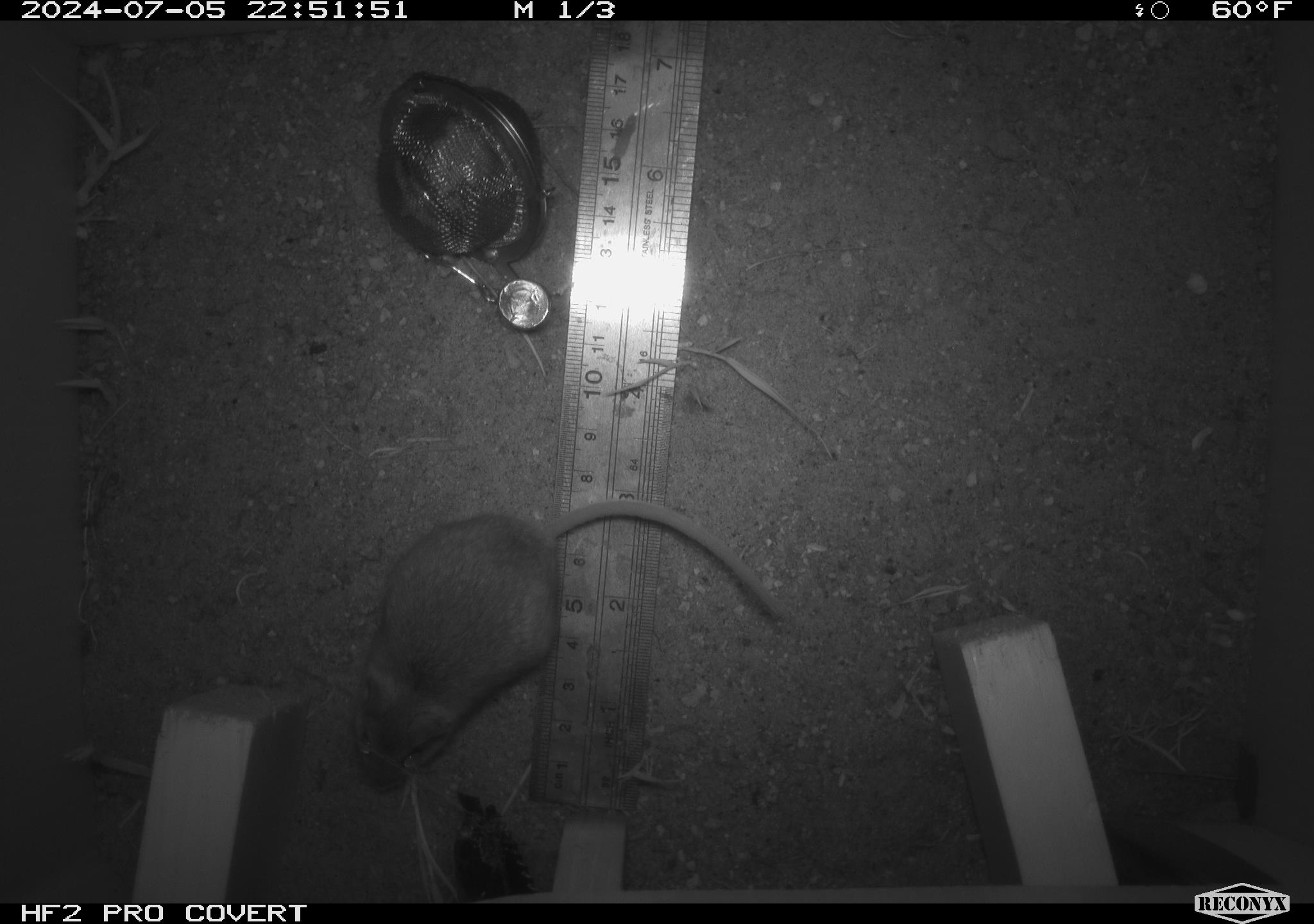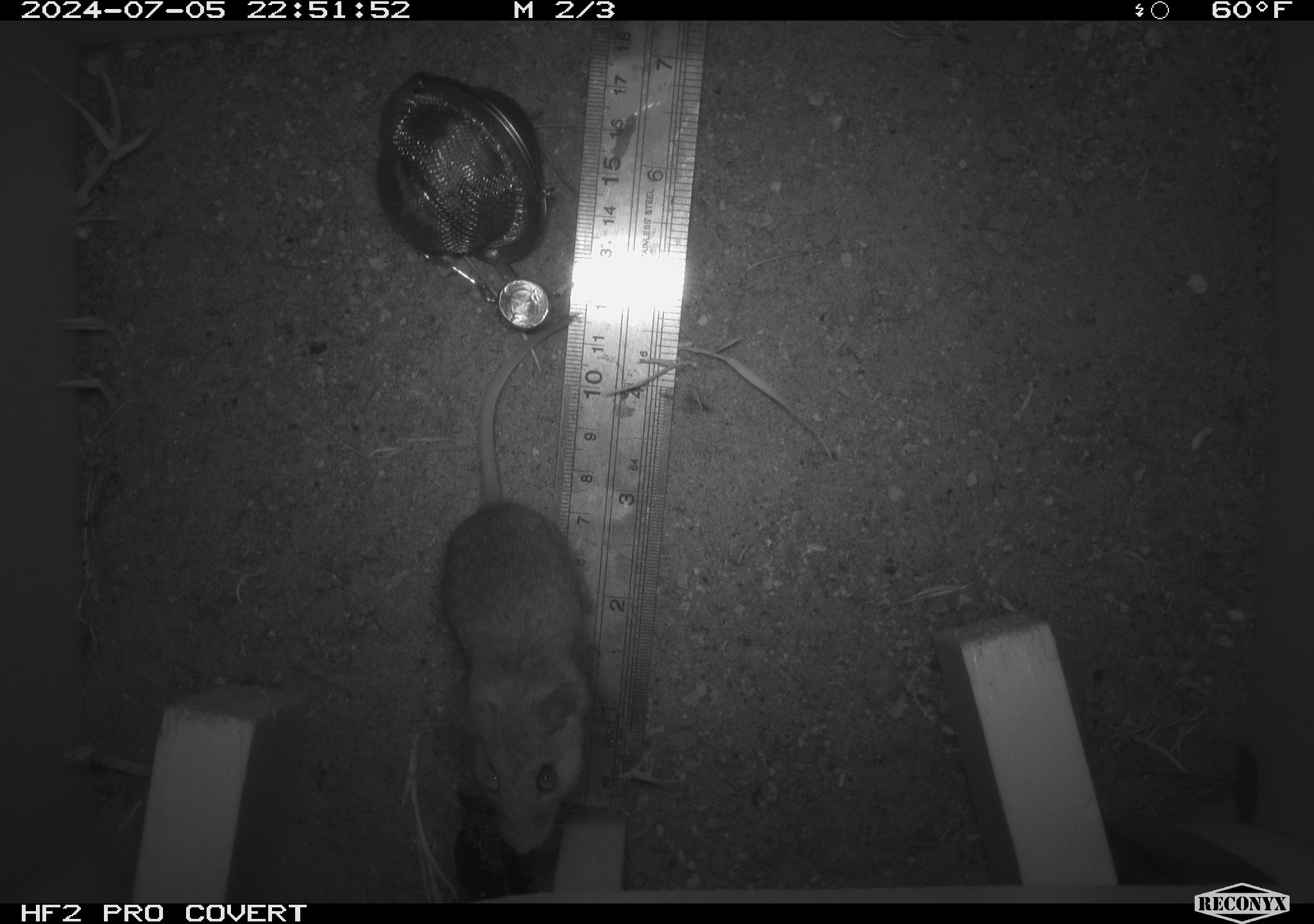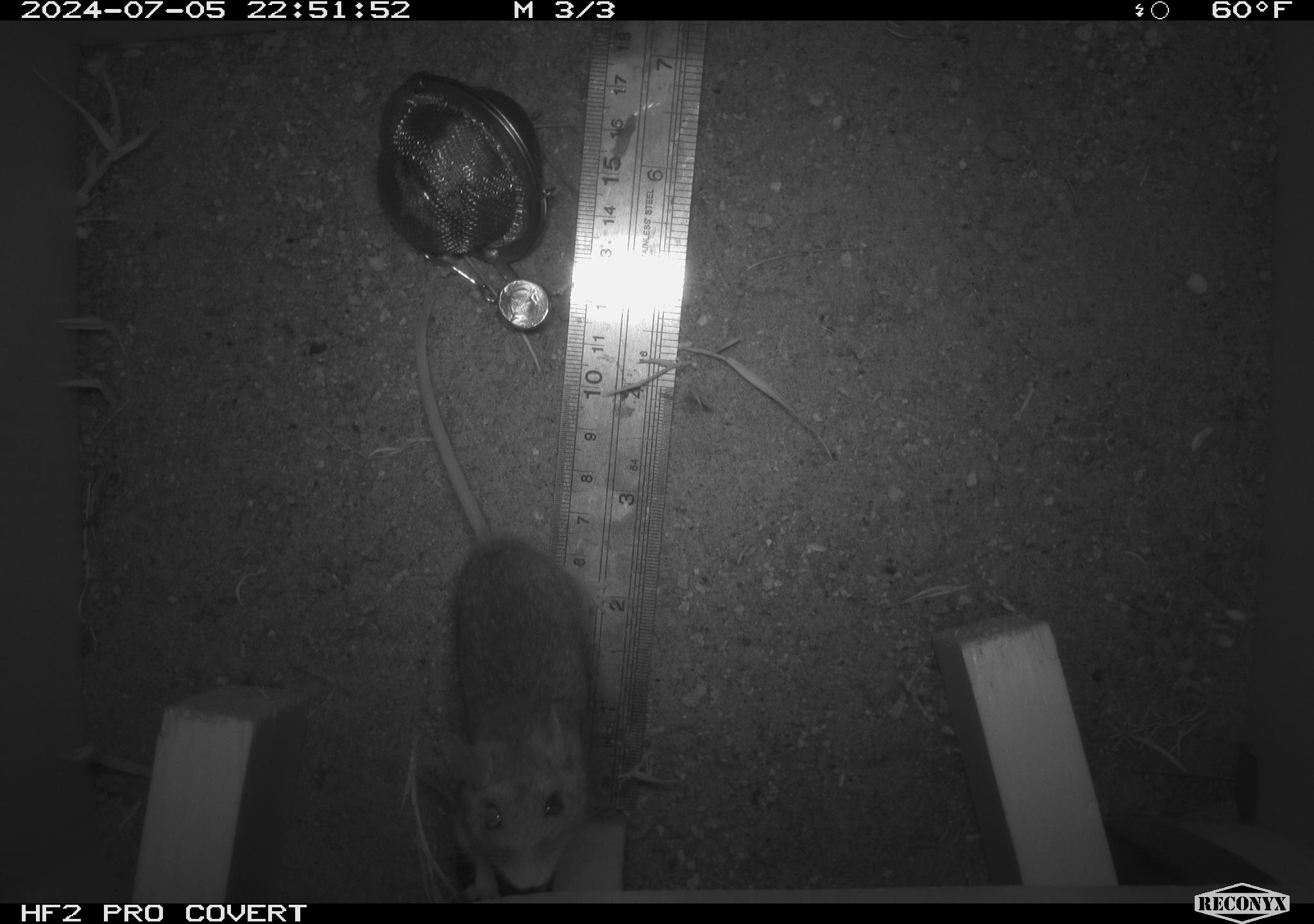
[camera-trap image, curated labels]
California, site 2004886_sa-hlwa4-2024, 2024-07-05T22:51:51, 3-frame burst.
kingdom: Animalia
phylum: Chordata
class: Mammalia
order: Rodentia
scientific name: Rodentia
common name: rodent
Rodent (Rodentia).